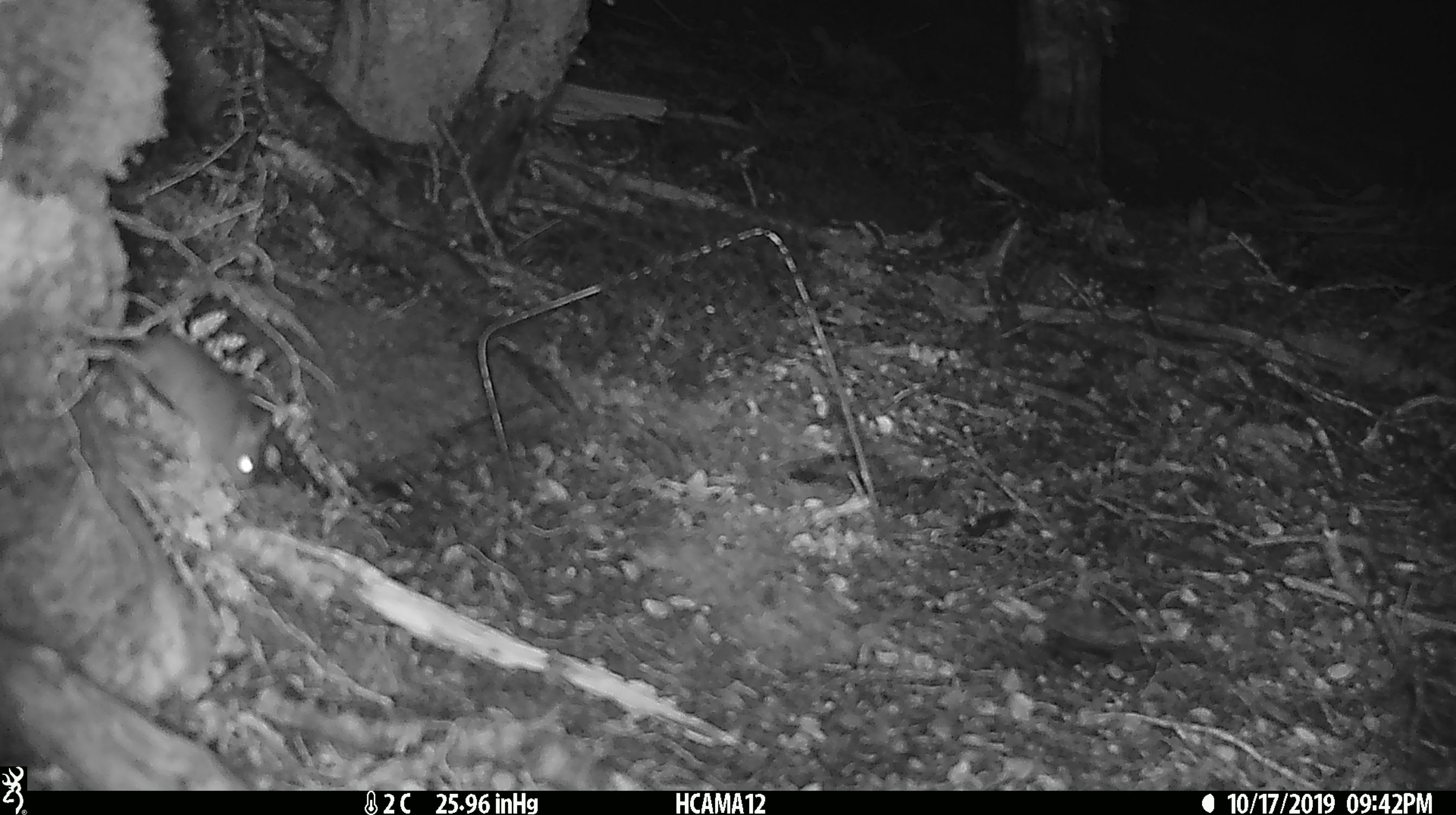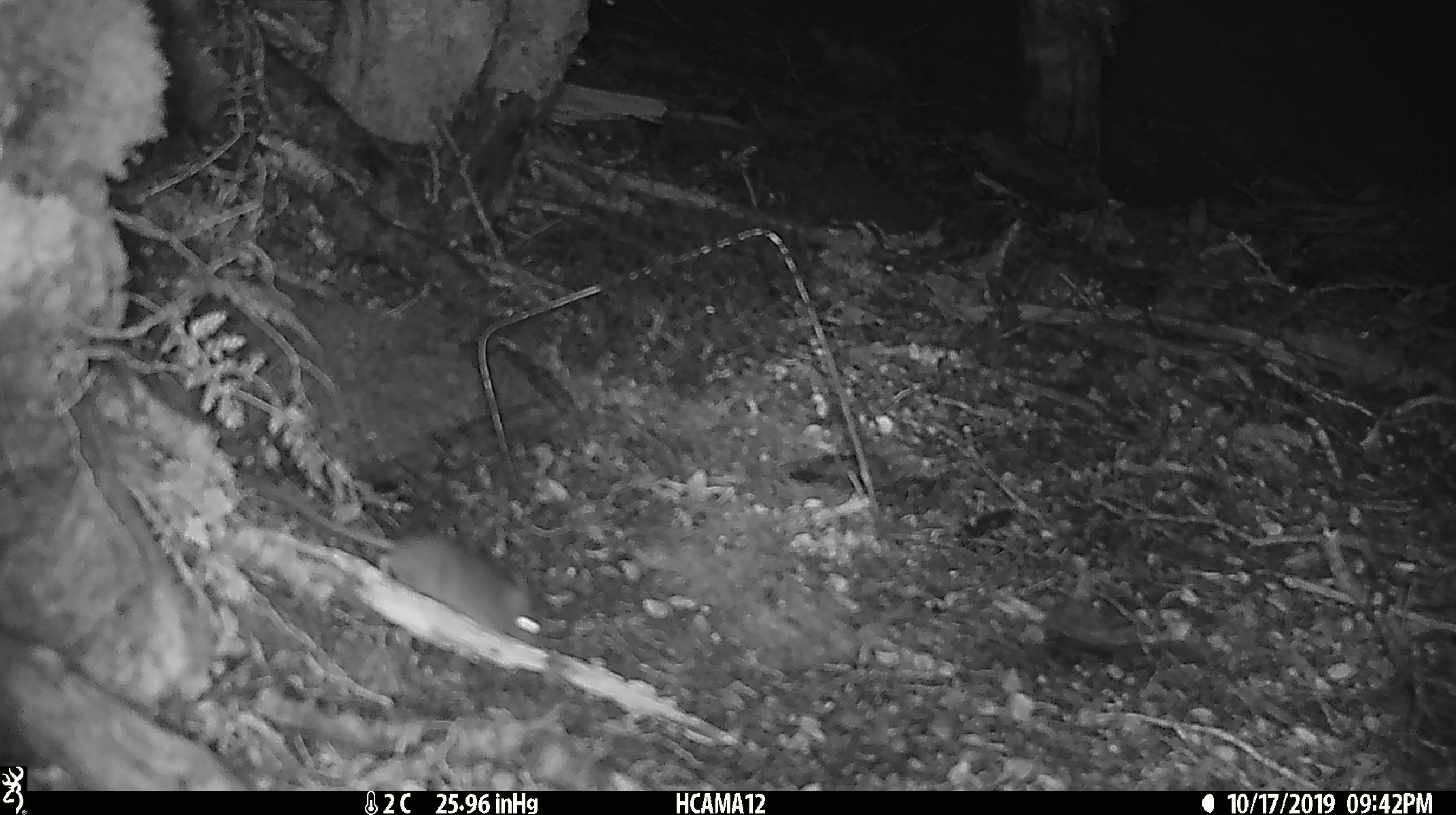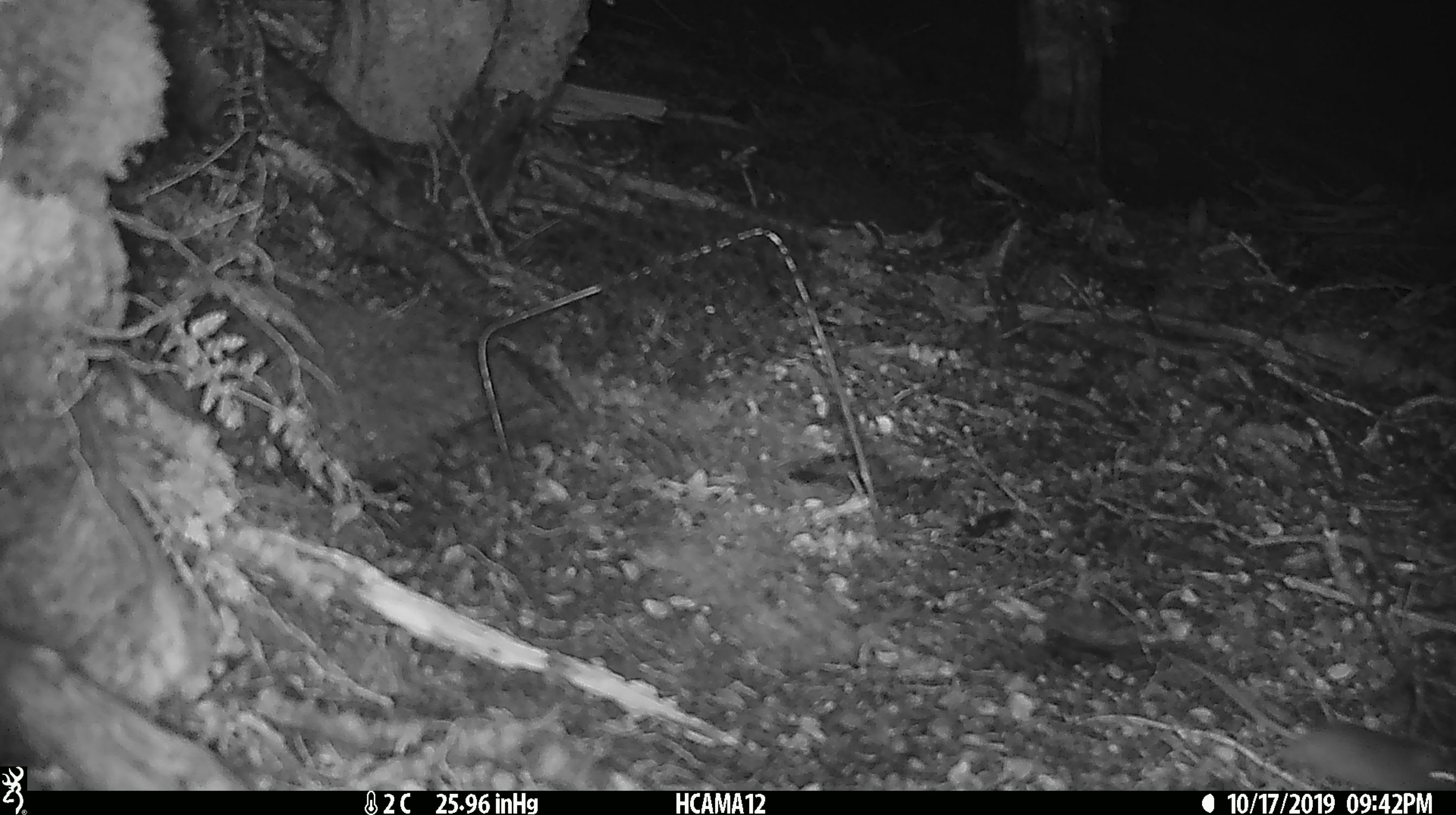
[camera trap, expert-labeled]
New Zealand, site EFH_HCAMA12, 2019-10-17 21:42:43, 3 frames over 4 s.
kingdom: Animalia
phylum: Chordata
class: Mammalia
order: Rodentia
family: Muridae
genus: Mus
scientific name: Mus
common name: mouse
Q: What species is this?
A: Mouse (Mus).